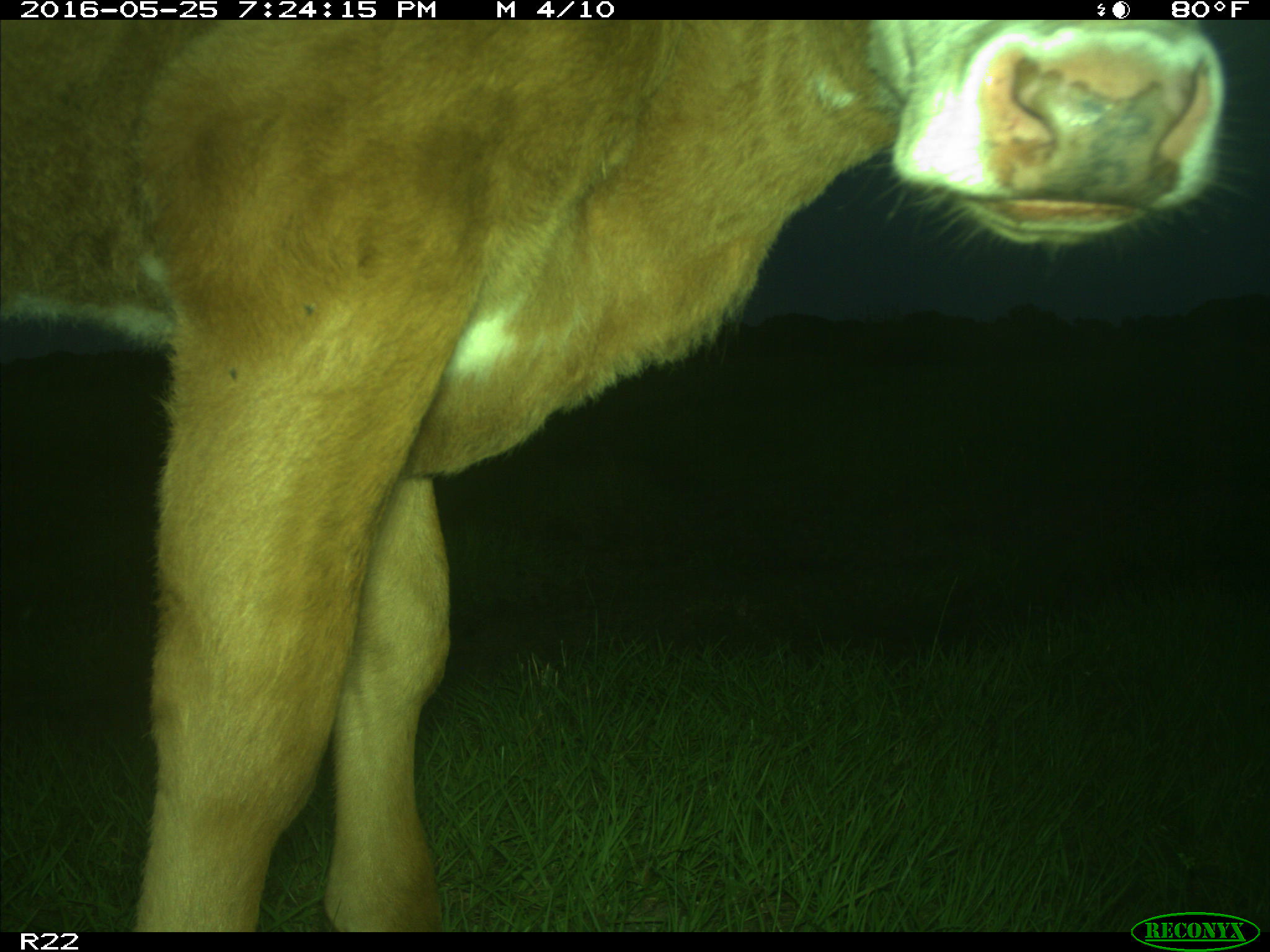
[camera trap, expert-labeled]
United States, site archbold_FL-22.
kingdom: Animalia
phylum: Chordata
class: Mammalia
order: Artiodactyla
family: Bovidae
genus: Bos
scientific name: Bos taurus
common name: domestic cow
Bos taurus (domestic cow).